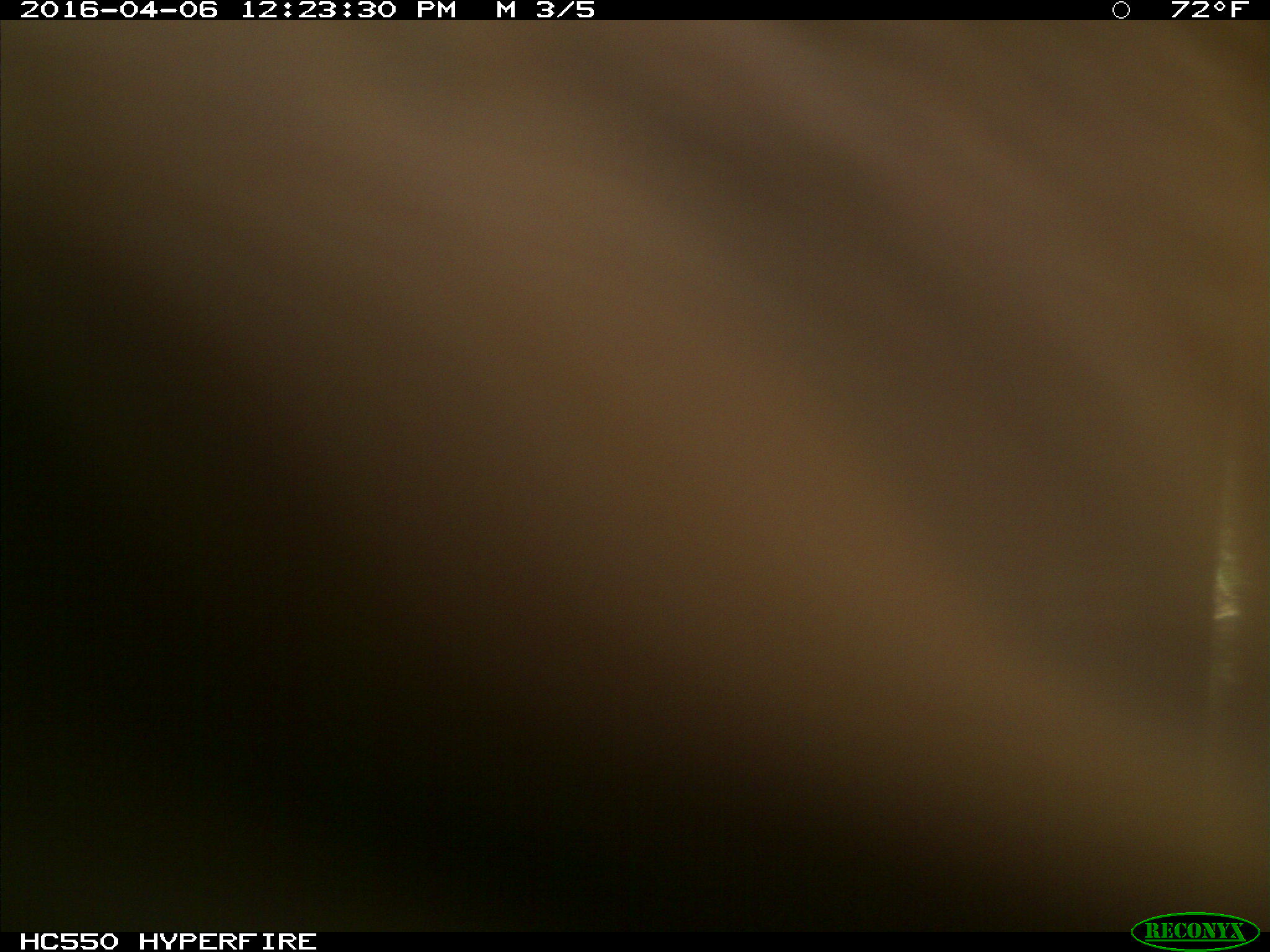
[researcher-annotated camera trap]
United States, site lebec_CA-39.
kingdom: Animalia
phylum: Chordata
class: Mammalia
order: Artiodactyla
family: Bovidae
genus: Bos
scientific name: Bos taurus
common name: domestic cow